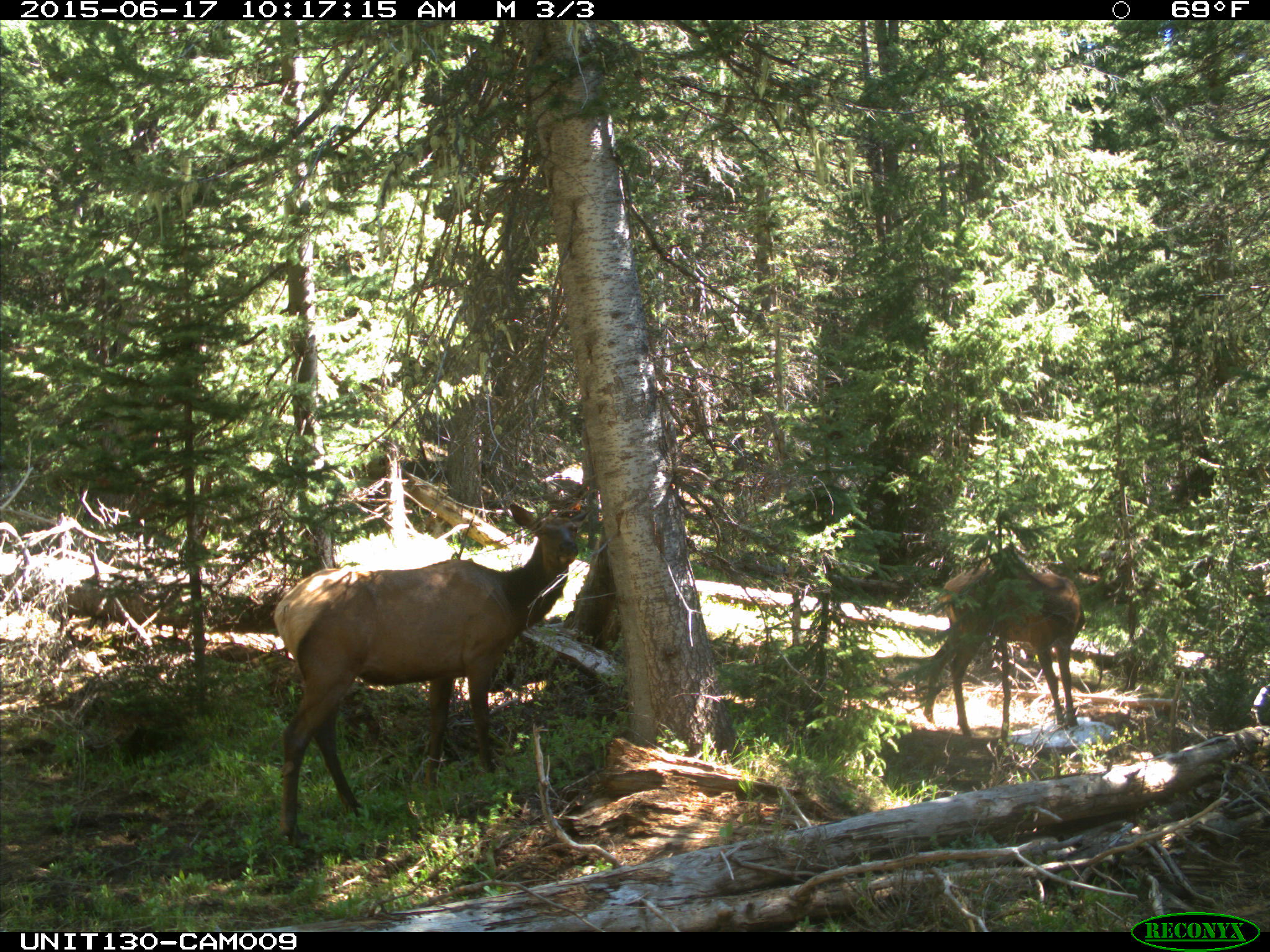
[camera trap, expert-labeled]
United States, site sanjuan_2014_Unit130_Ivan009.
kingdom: Animalia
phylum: Chordata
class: Mammalia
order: Artiodactyla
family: Cervidae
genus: Cervus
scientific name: Cervus elaphus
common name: red deer